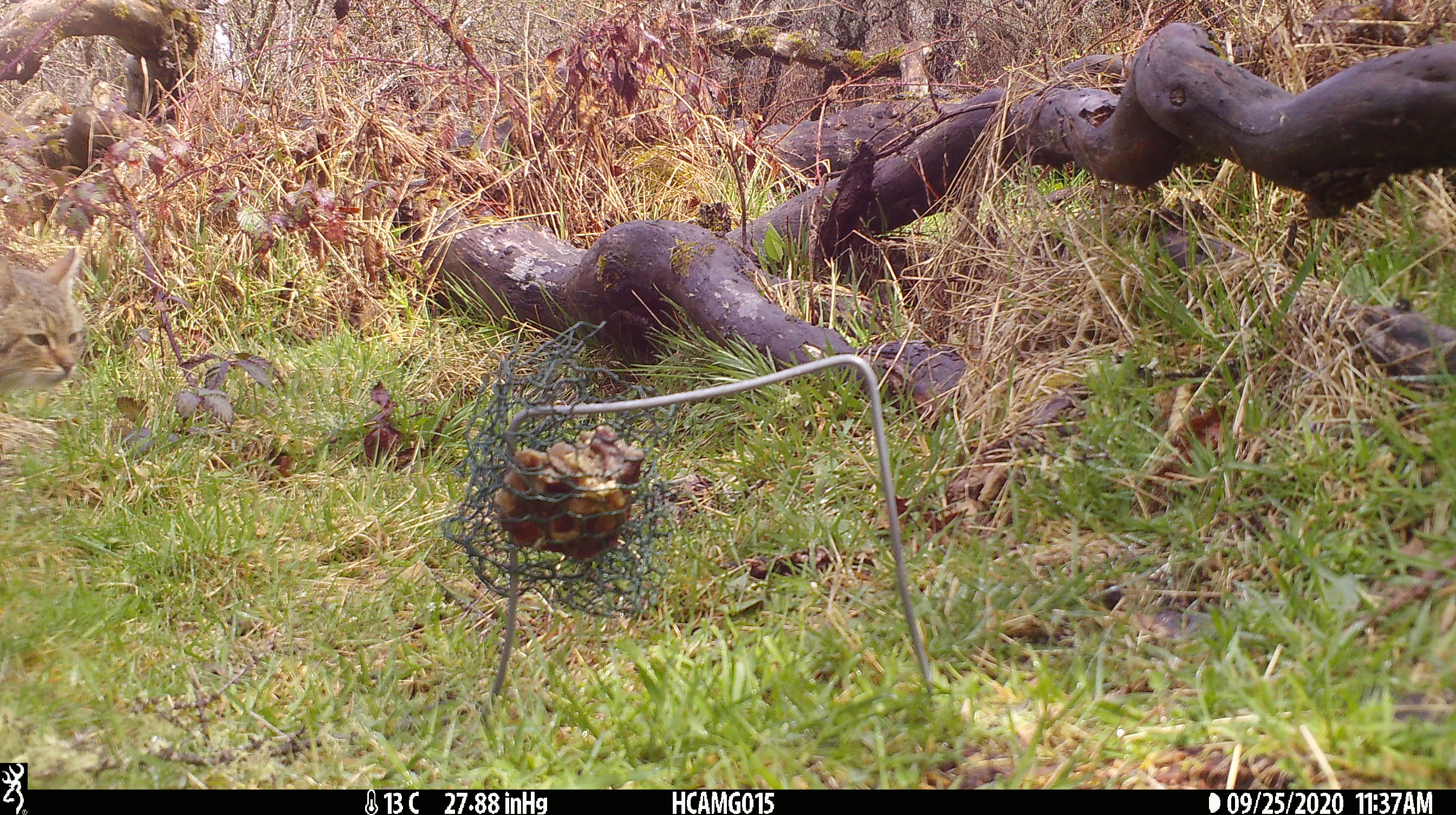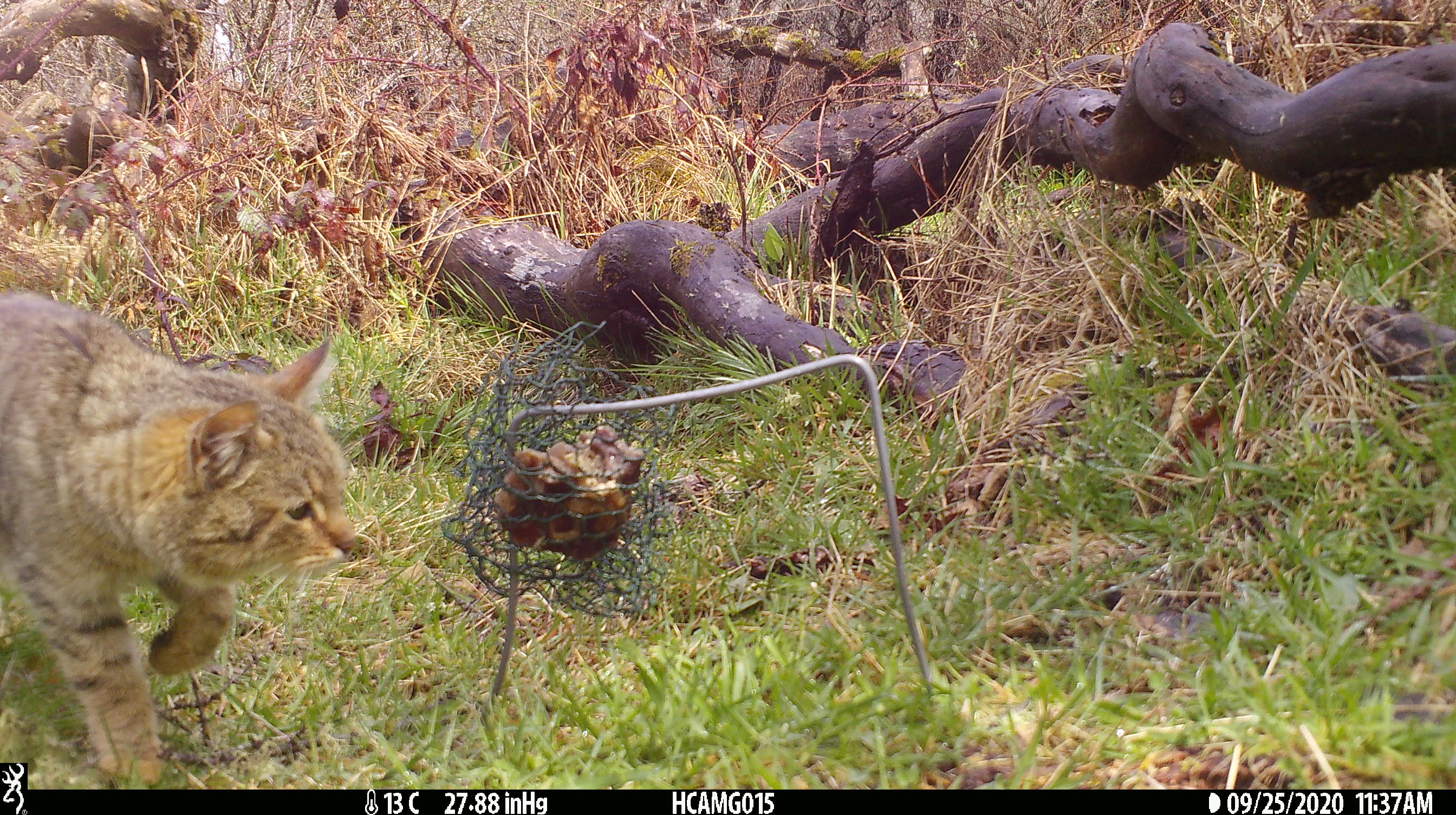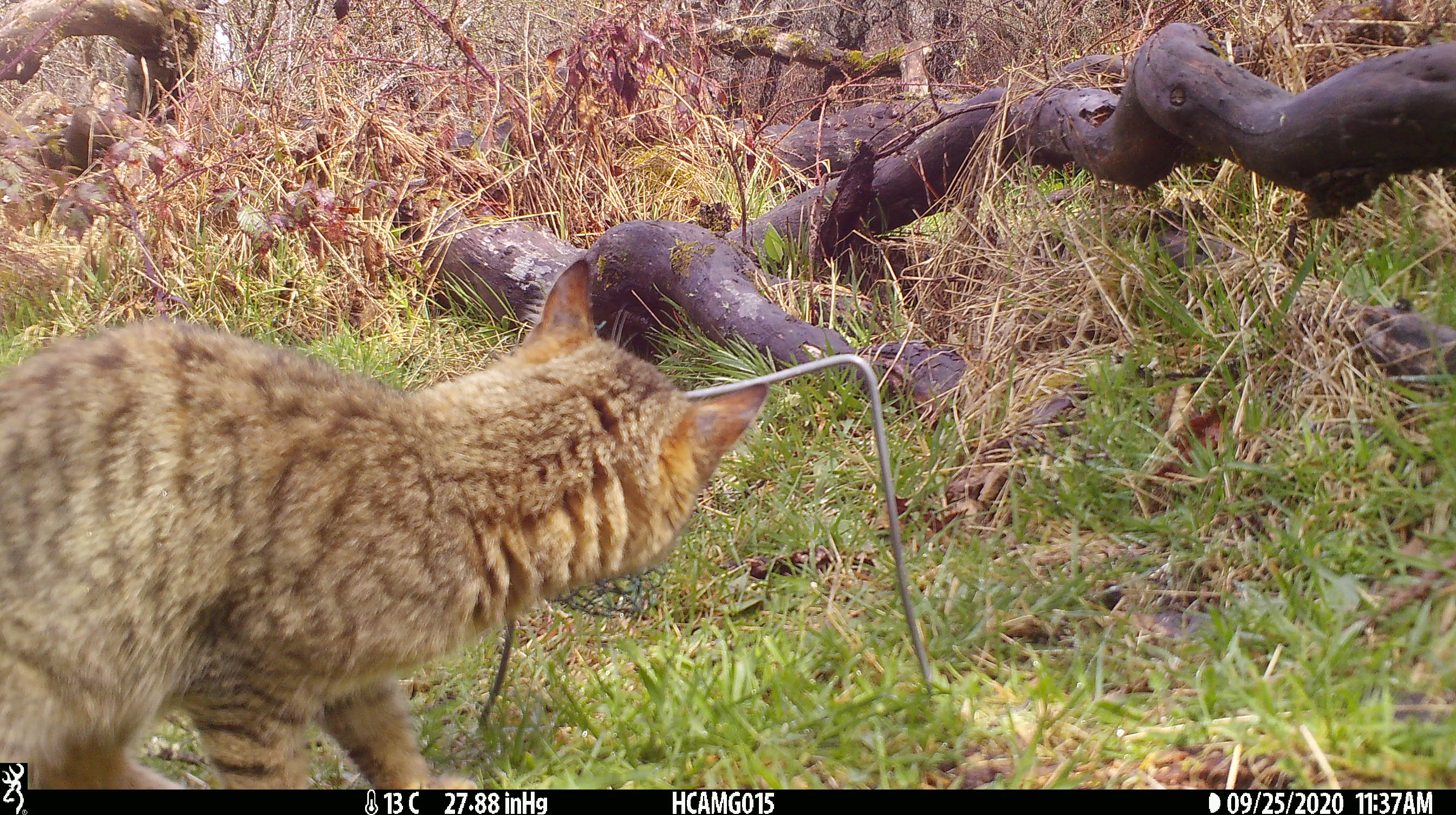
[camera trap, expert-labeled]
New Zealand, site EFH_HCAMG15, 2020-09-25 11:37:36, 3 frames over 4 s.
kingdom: Animalia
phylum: Chordata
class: Mammalia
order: Carnivora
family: Felidae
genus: Felis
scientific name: Felis catus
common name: domestic cat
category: cat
Cat (domestic cat) (Felis catus).